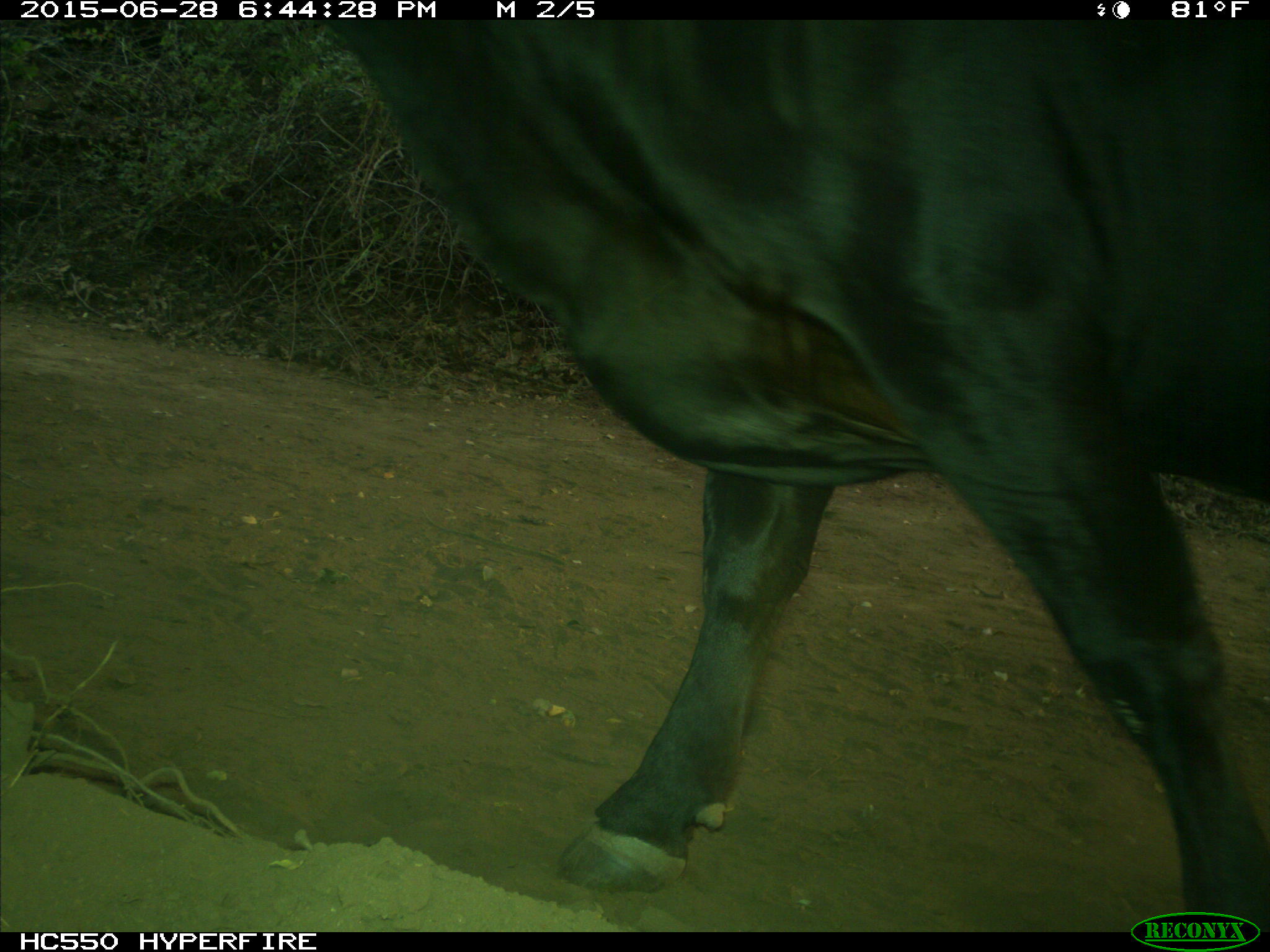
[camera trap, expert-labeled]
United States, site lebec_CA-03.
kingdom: Animalia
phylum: Chordata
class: Mammalia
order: Artiodactyla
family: Bovidae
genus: Bos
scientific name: Bos taurus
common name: domestic cow